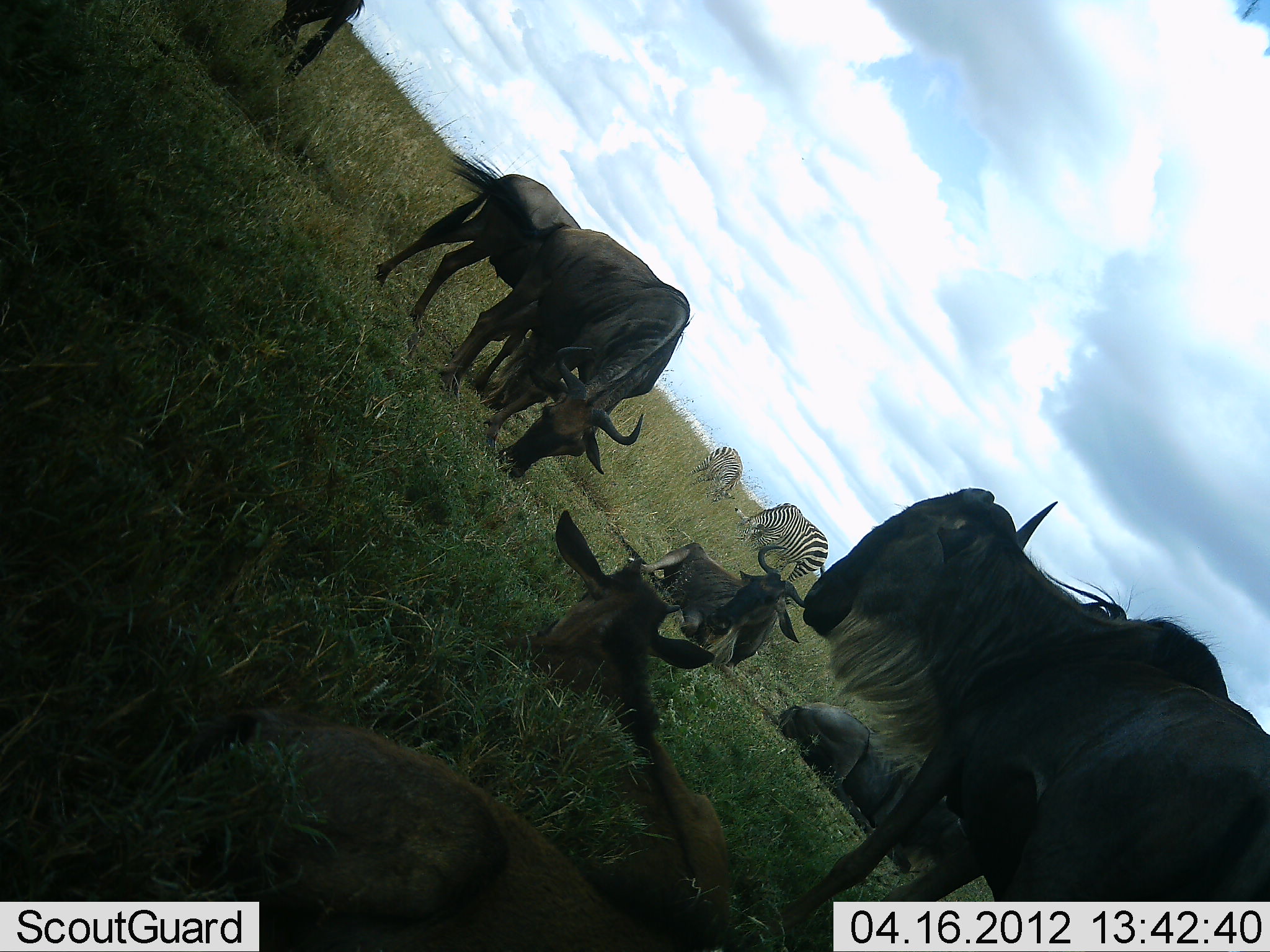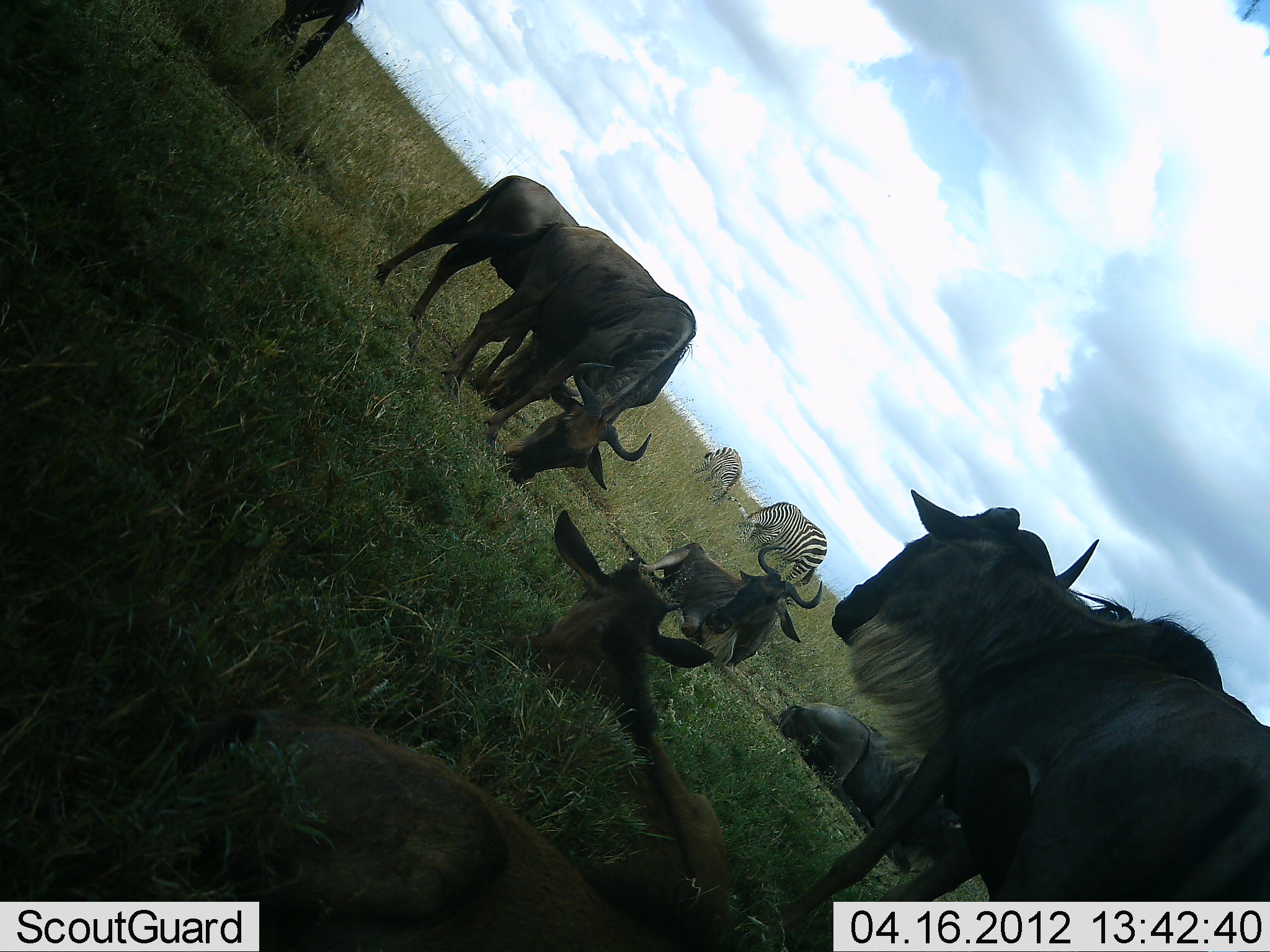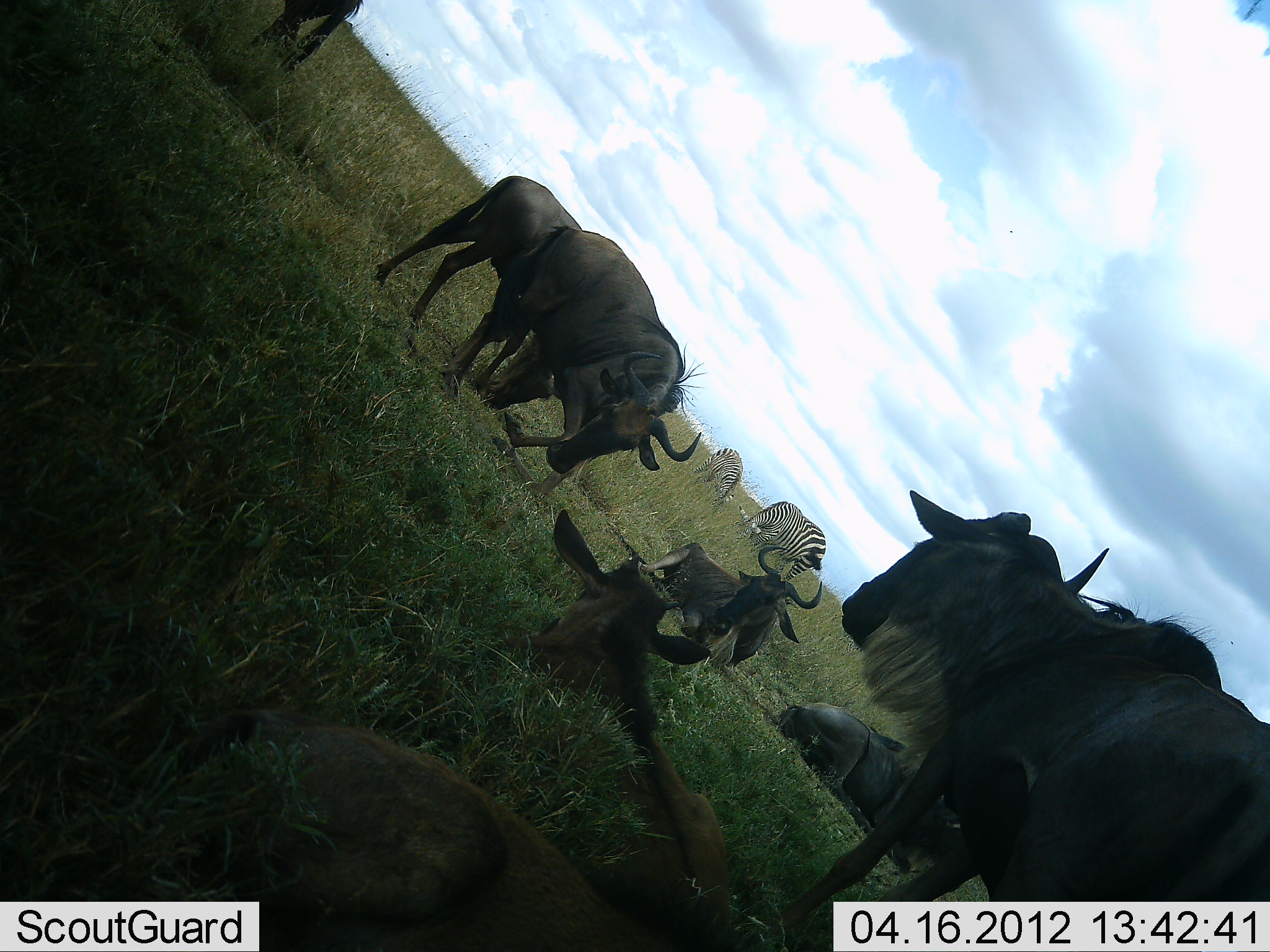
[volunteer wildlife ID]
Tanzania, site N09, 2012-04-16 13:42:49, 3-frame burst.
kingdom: Animalia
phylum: Chordata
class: Mammalia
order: Artiodactyla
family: Bovidae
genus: Connochaetes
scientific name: Connochaetes taurinus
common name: blue wildebeest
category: wildebeest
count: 8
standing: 77%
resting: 100%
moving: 0%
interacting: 0%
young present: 32%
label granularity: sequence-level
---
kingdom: Animalia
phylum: Chordata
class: Mammalia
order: Perissodactyla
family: Equidae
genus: Equus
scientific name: Equus quagga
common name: plains zebra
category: zebra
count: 2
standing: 25%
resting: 0%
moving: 5%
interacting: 0%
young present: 0%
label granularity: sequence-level